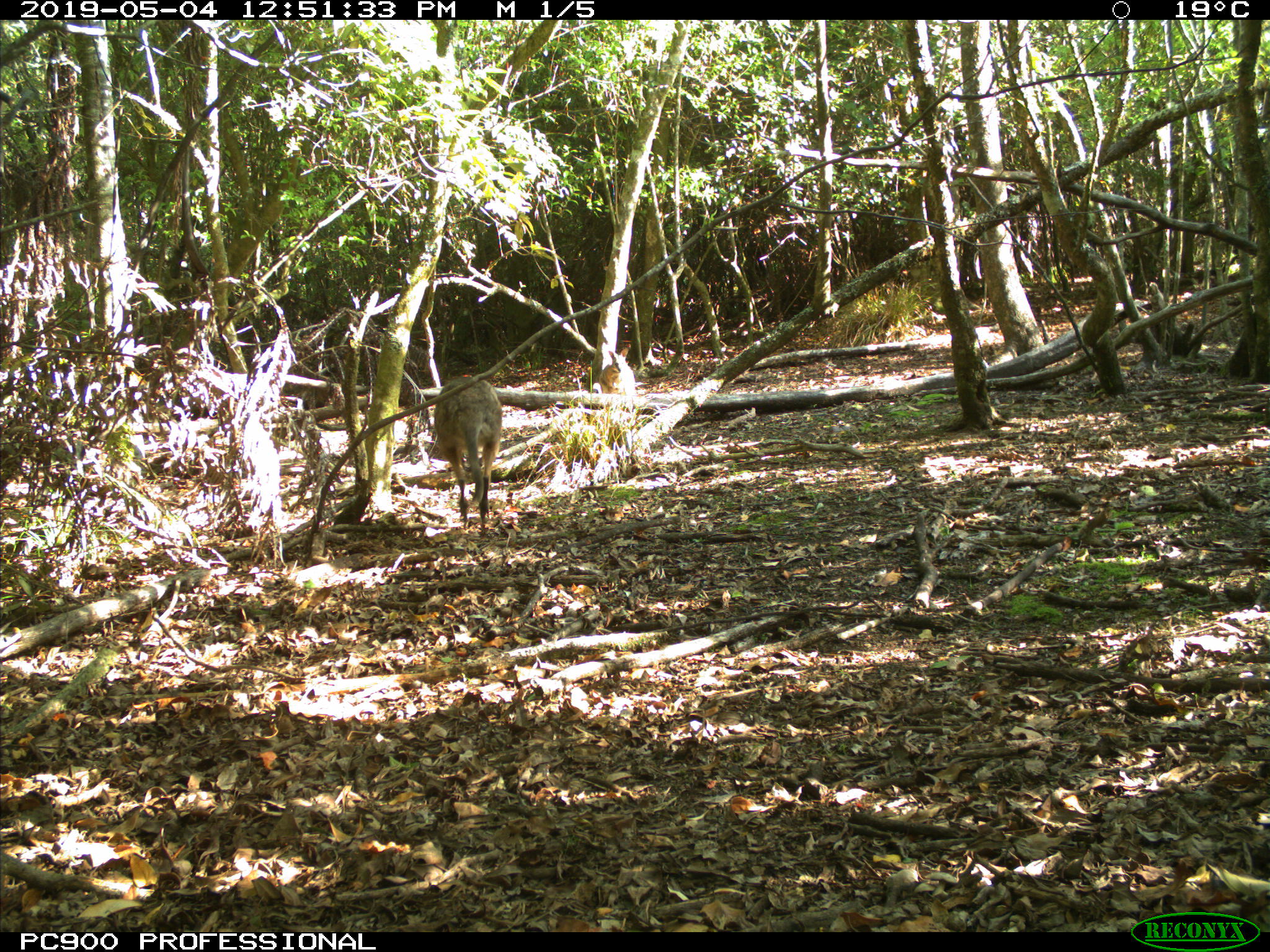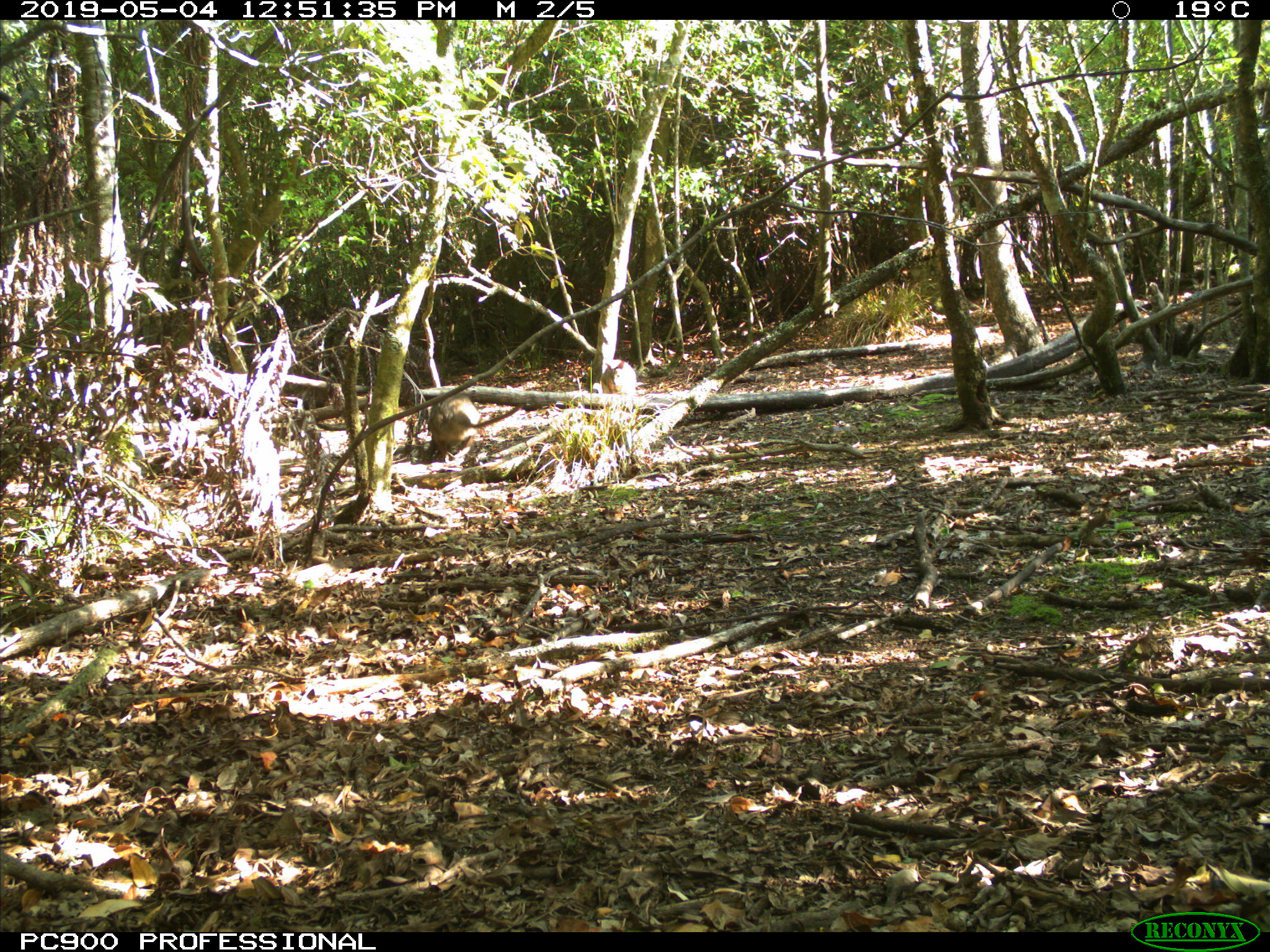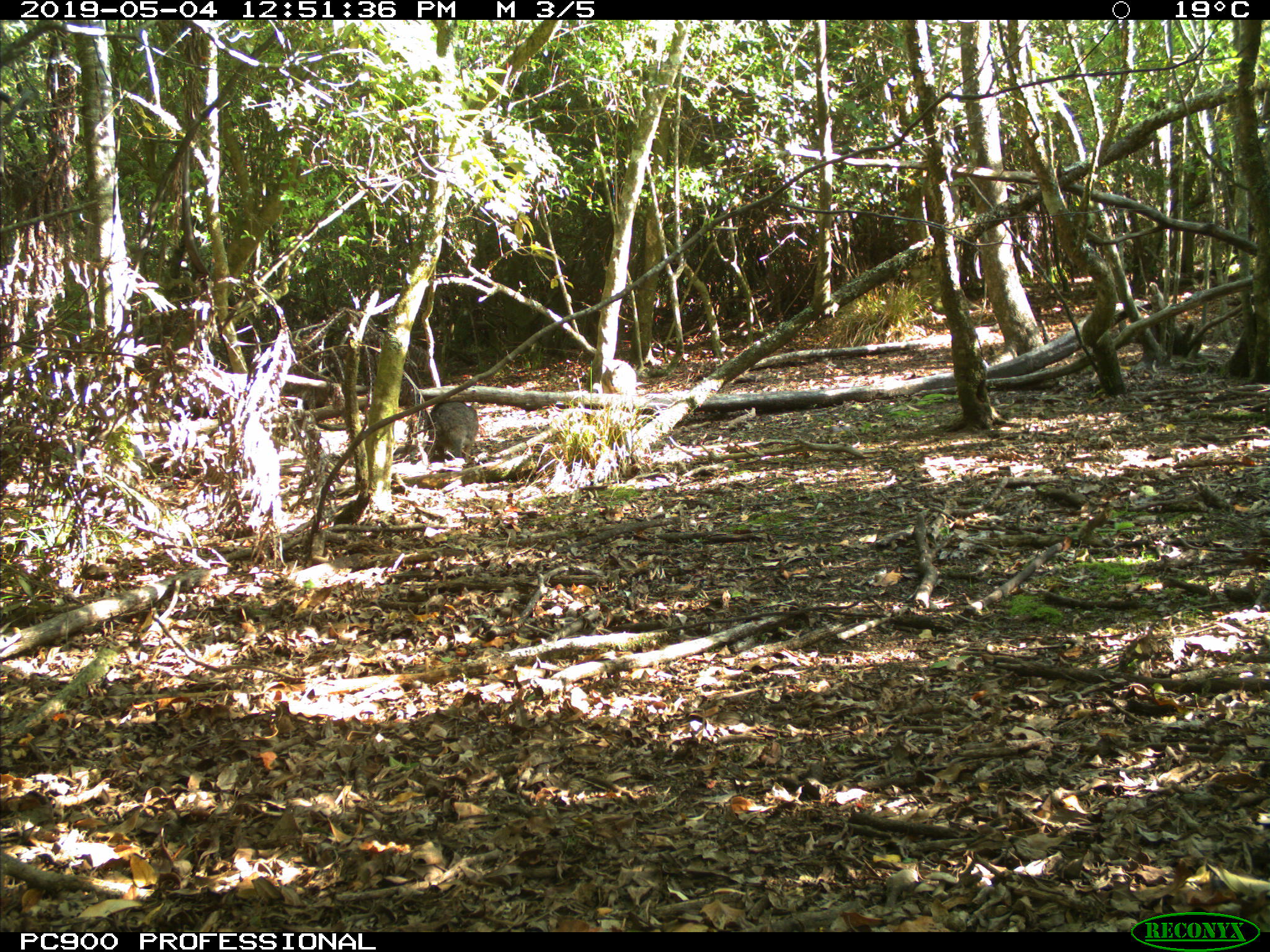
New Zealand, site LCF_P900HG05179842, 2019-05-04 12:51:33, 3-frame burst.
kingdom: Animalia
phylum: Chordata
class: Mammalia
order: Diprotodontia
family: Macropodidae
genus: Notamacropus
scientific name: Notamacropus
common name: wallaby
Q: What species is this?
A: Wallaby (Notamacropus).